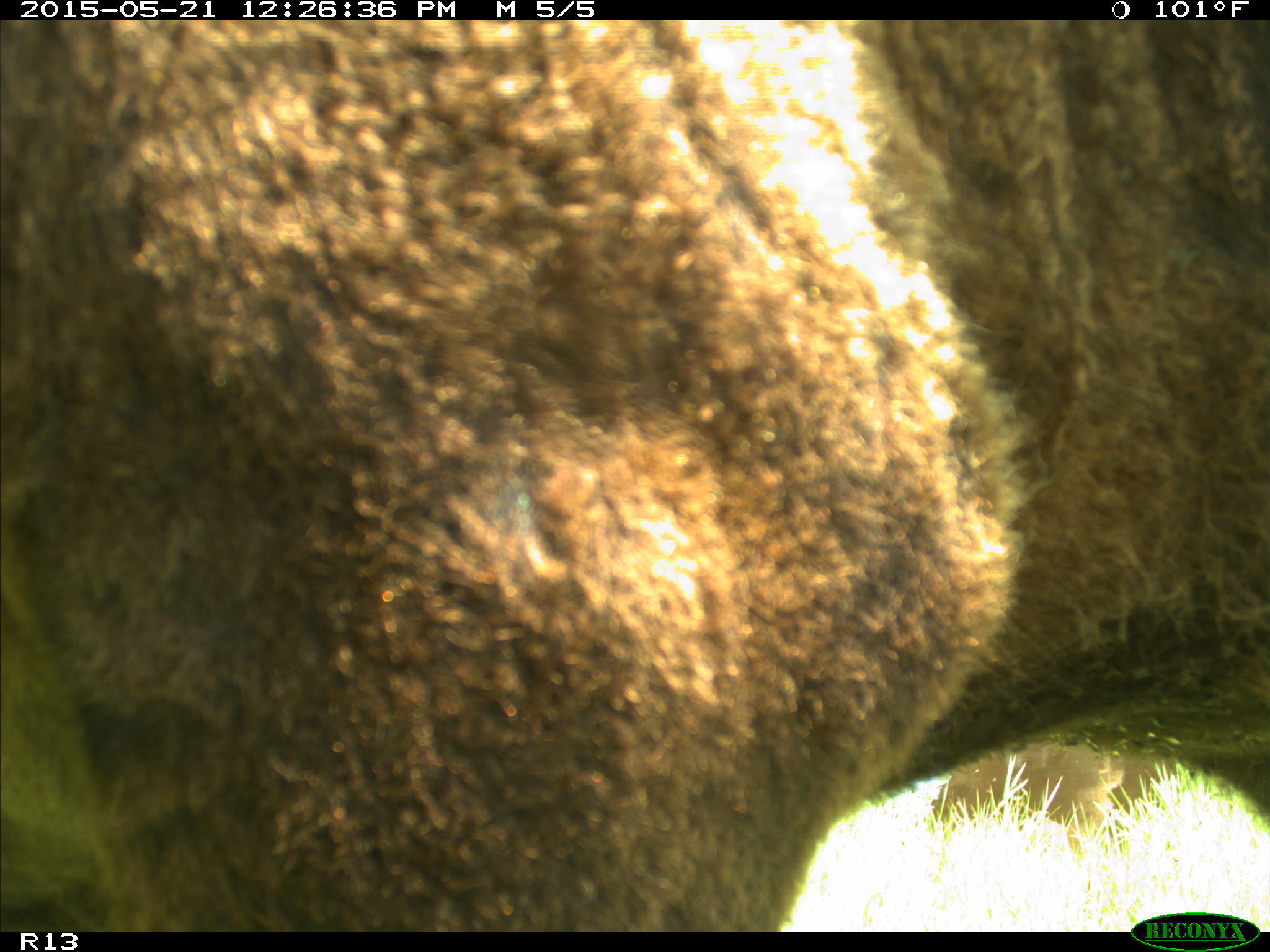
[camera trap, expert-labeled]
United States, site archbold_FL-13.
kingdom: Animalia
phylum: Chordata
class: Mammalia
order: Artiodactyla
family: Bovidae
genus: Bos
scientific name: Bos taurus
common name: domestic cow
Bos taurus (domestic cow).